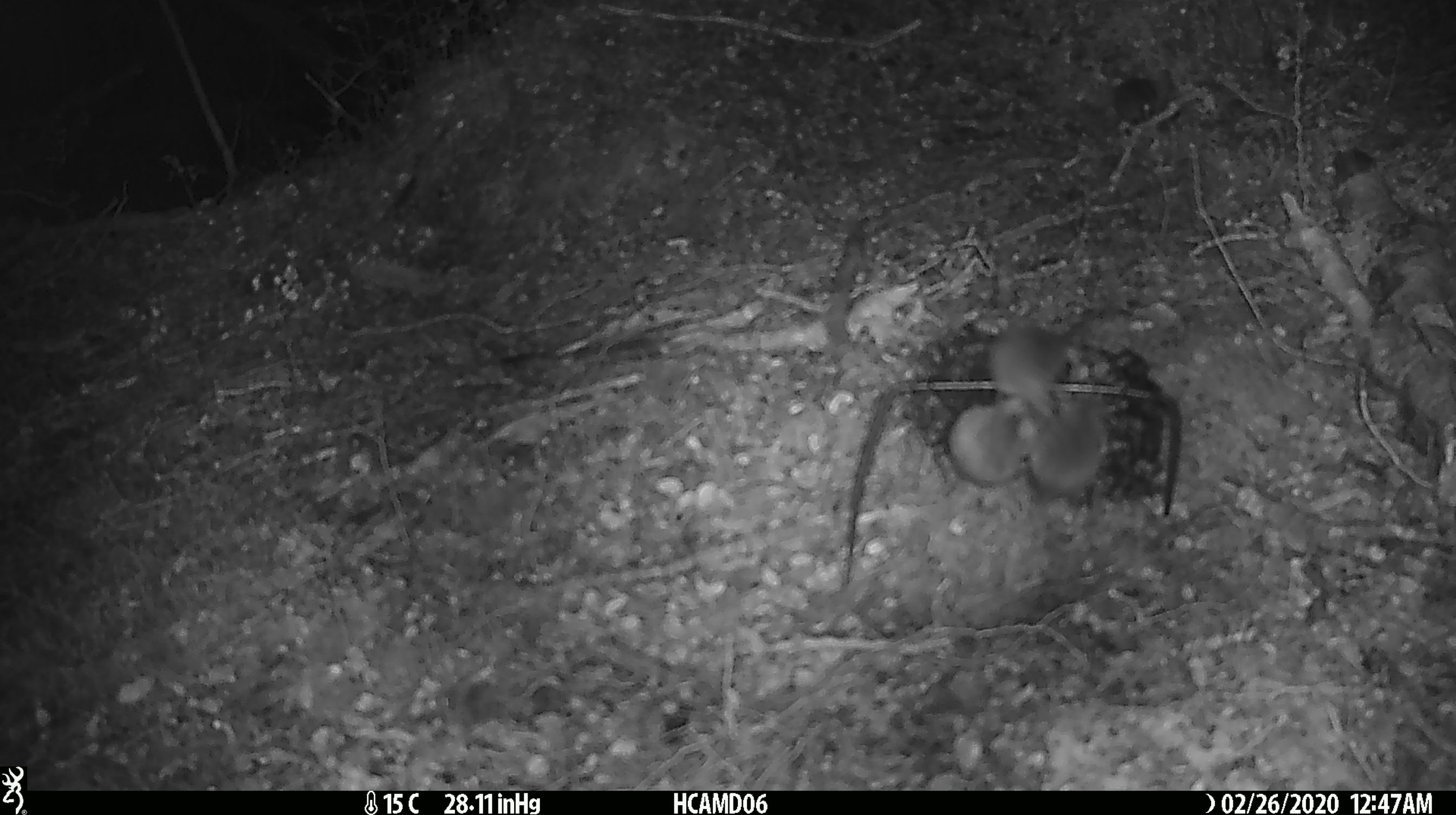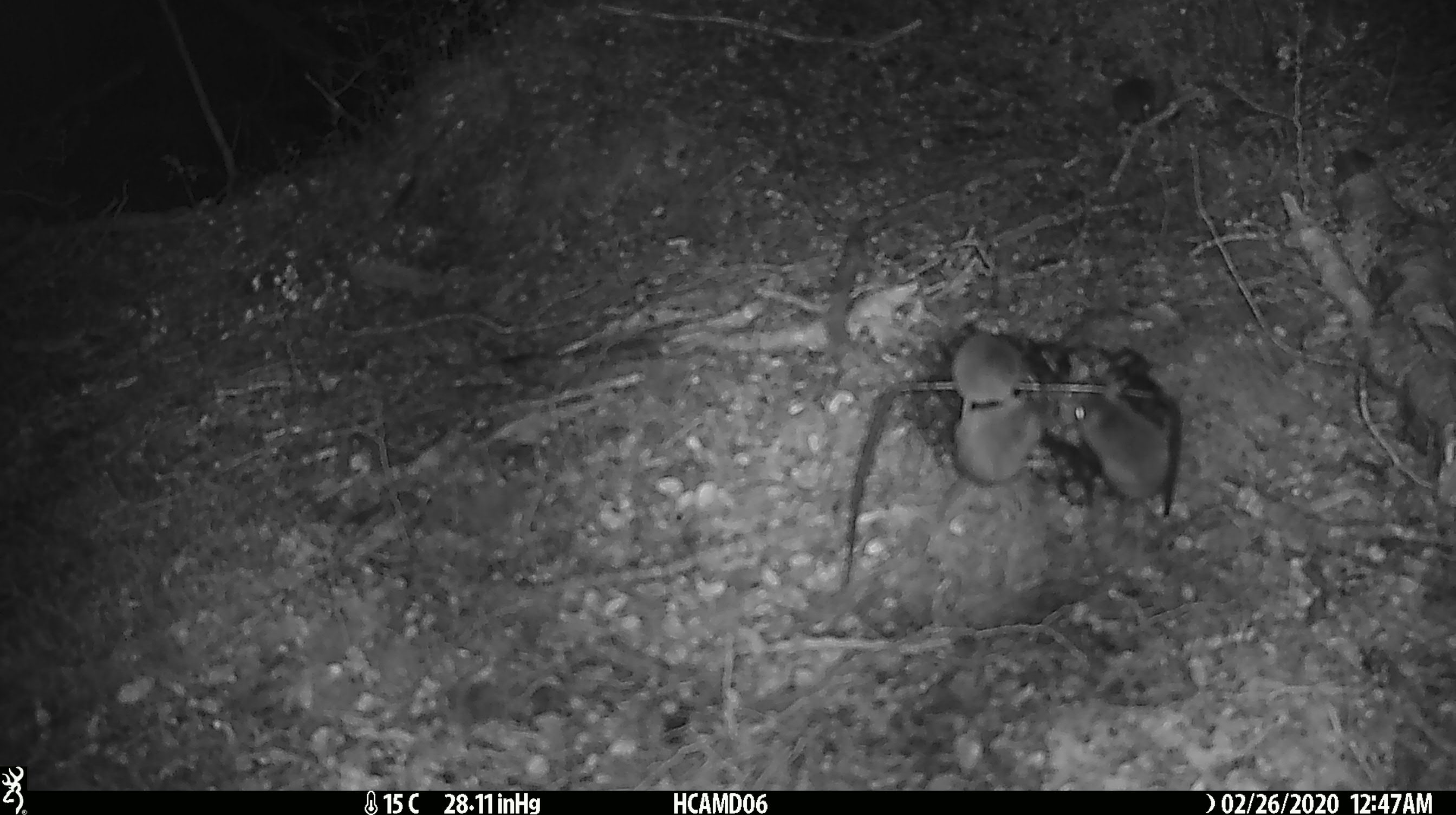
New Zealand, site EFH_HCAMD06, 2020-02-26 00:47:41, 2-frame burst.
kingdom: Animalia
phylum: Chordata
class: Mammalia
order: Rodentia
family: Muridae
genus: Mus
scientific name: Mus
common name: mouse